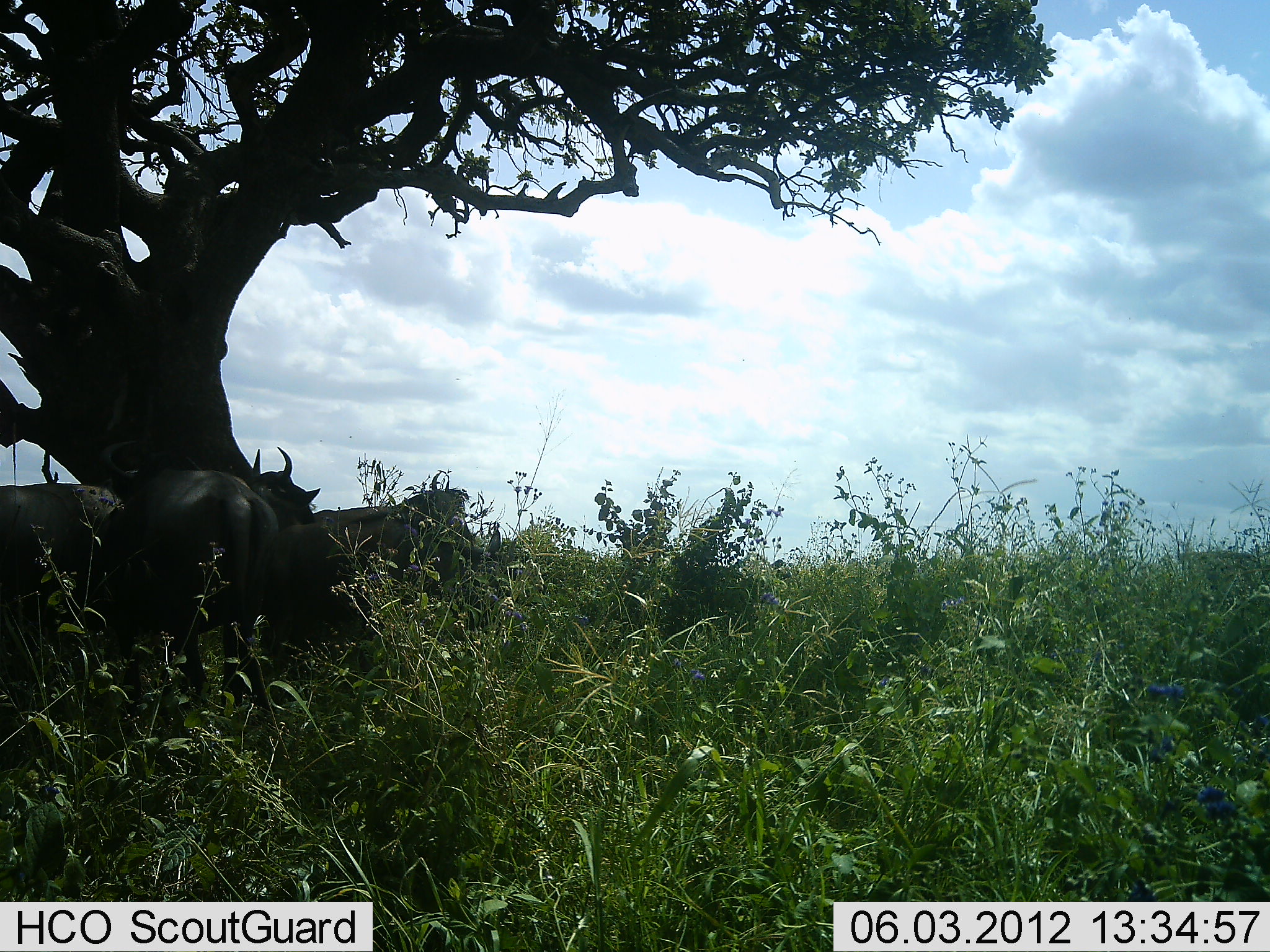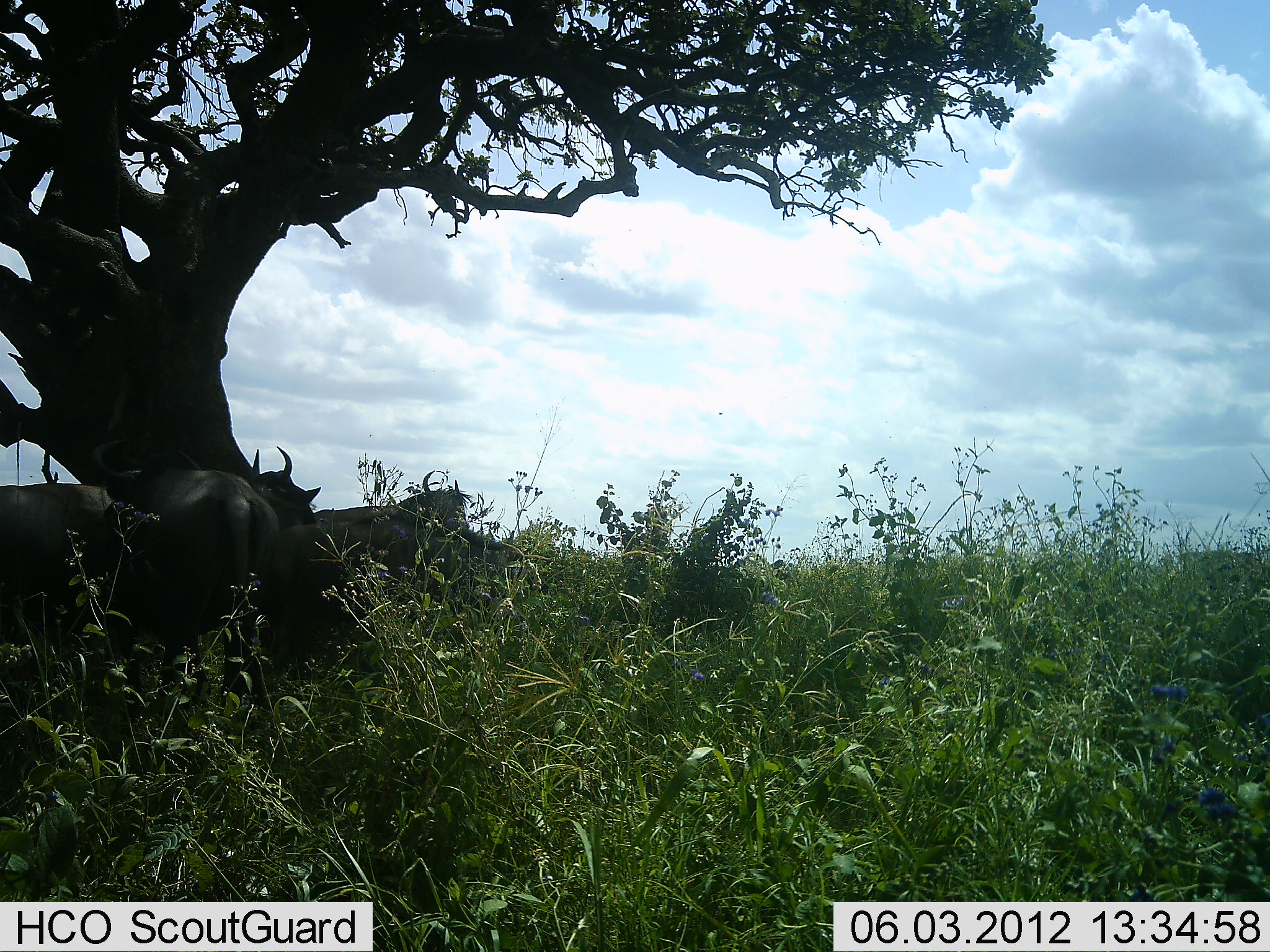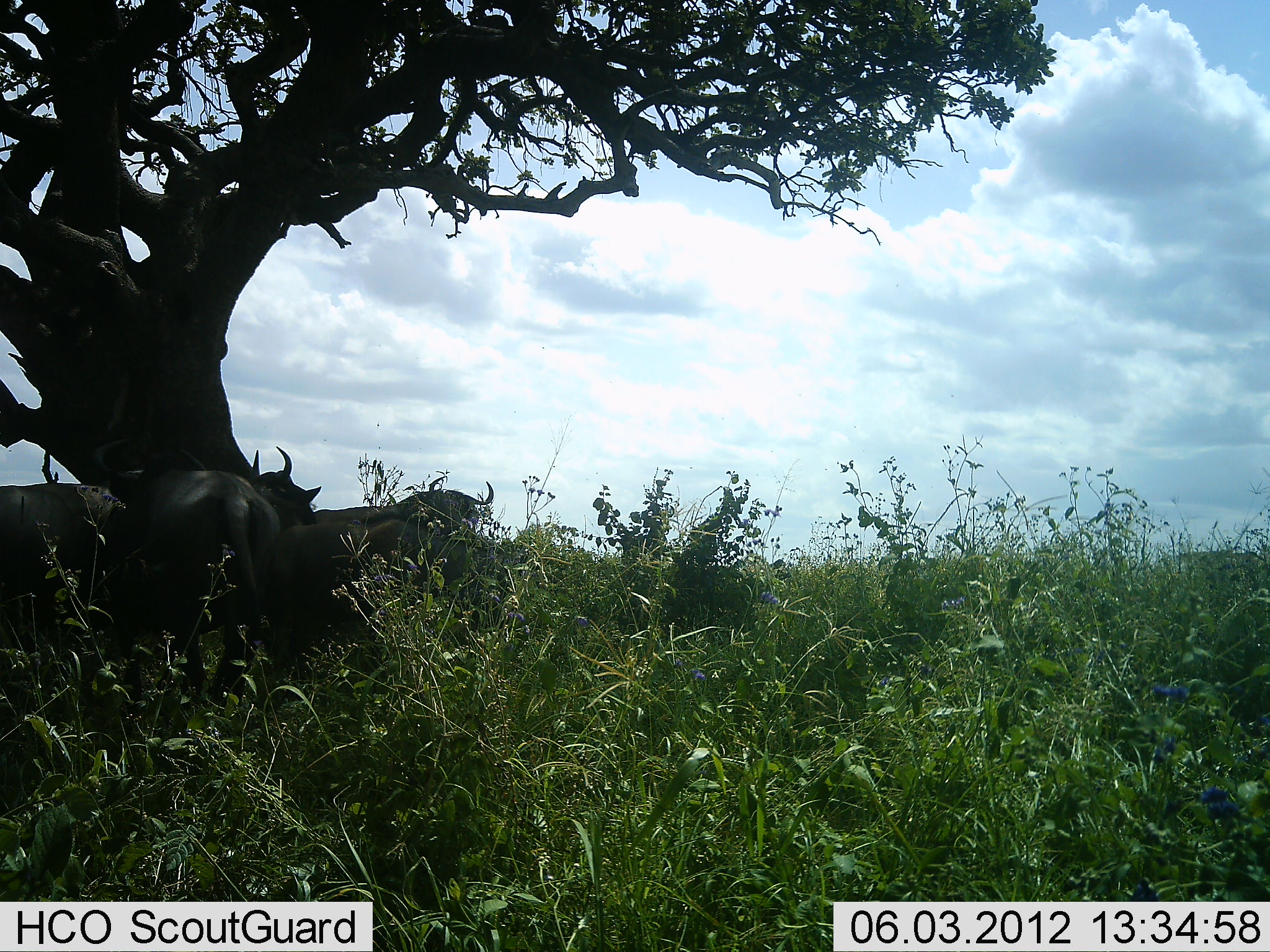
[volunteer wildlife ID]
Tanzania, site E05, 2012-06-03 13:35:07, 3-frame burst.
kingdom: Animalia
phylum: Chordata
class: Mammalia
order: Artiodactyla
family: Bovidae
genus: Connochaetes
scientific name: Connochaetes taurinus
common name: blue wildebeest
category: wildebeest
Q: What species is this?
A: Wildebeest (blue wildebeest) (Connochaetes taurinus).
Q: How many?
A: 3.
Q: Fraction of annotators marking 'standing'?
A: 70%.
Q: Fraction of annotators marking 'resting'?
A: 50%.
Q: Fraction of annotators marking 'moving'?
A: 0%.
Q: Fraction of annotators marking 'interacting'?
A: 10%.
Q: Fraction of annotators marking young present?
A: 0%.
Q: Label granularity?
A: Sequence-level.